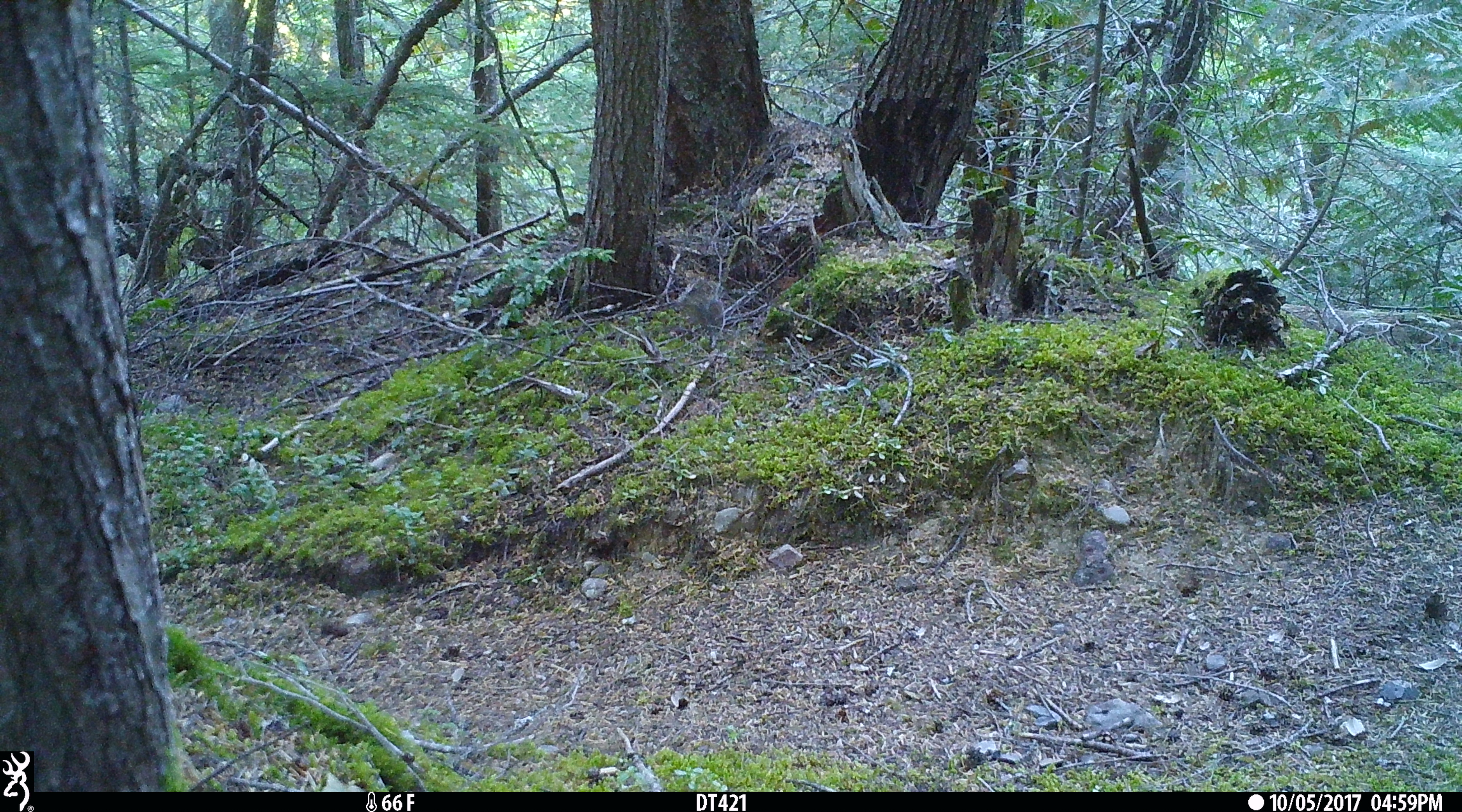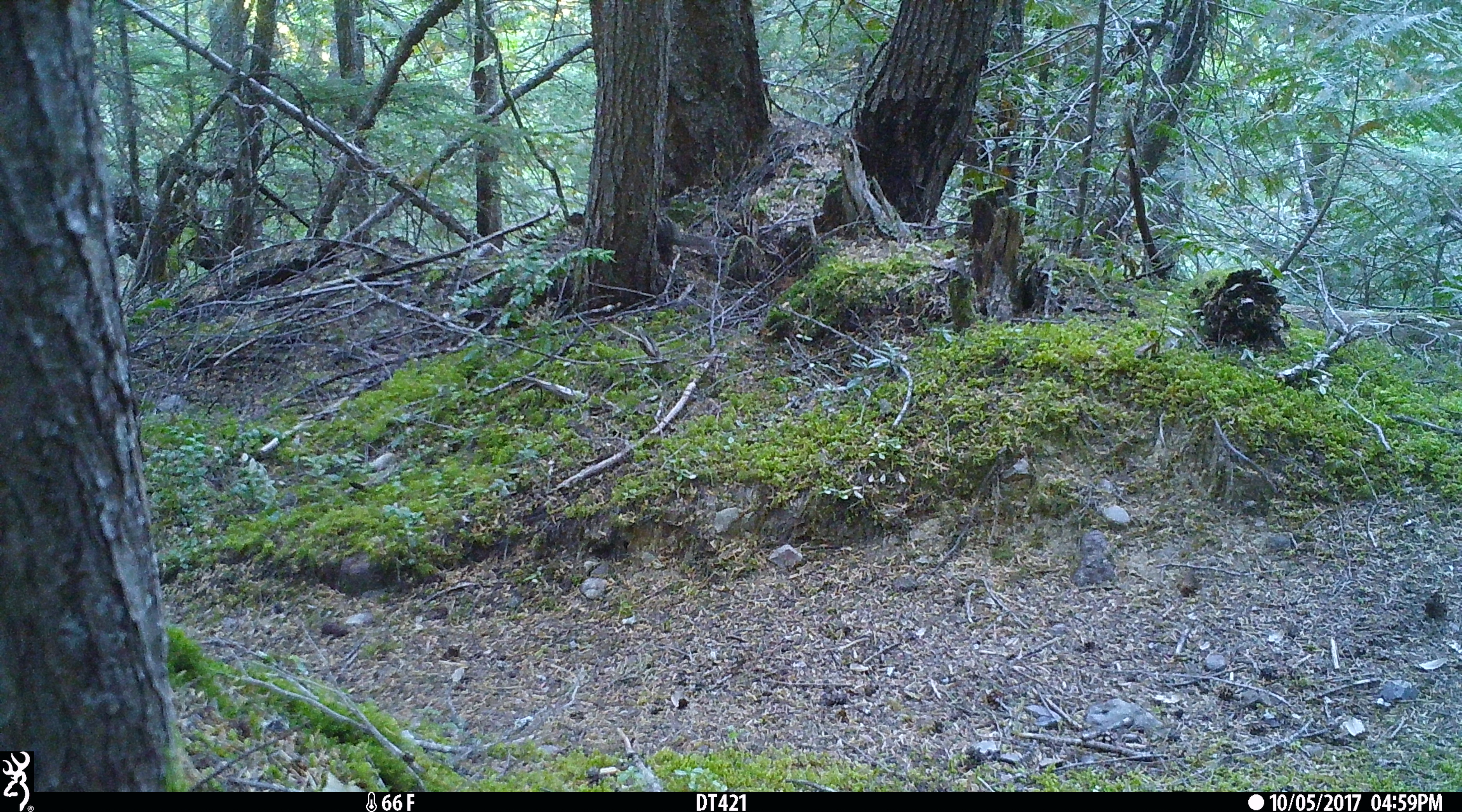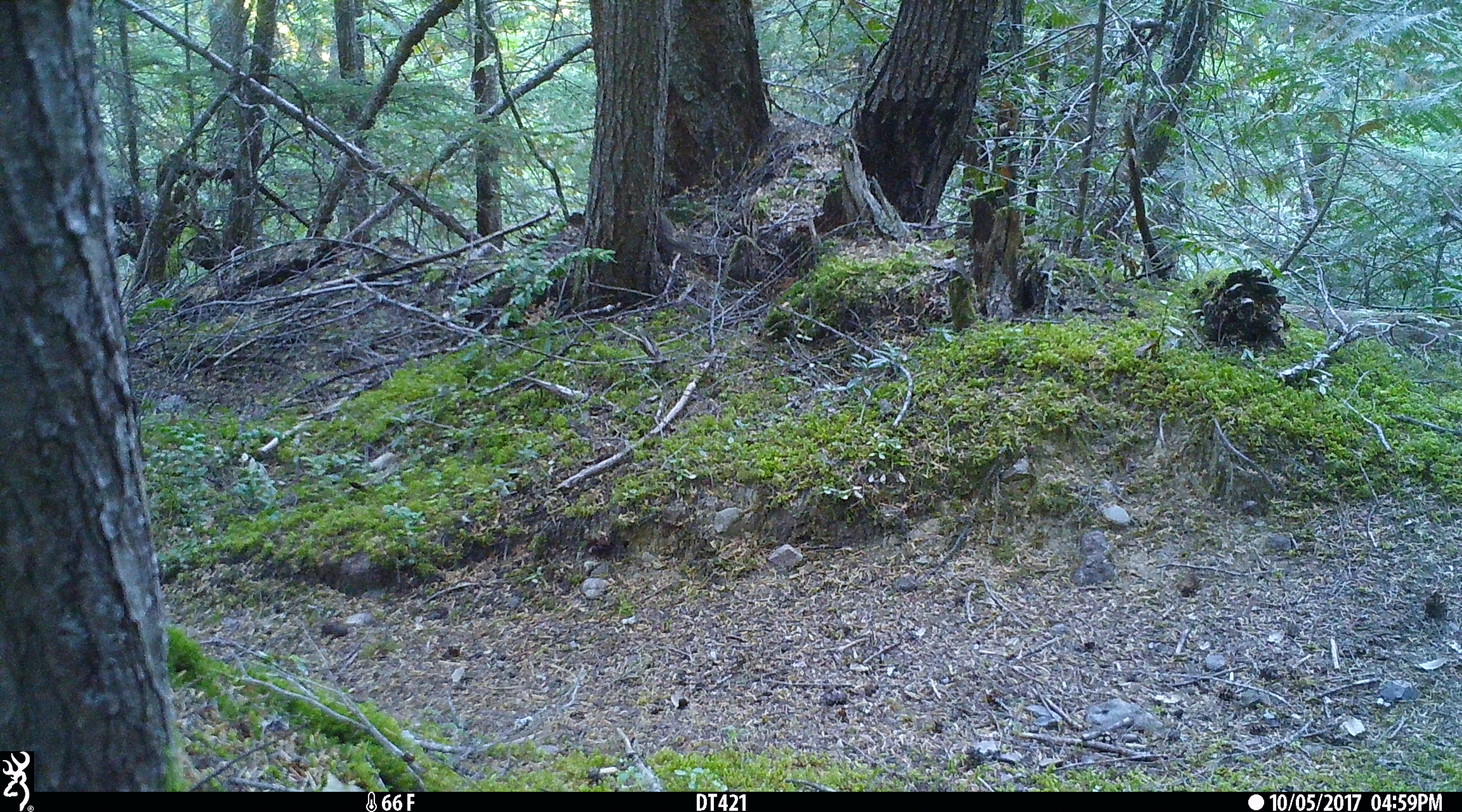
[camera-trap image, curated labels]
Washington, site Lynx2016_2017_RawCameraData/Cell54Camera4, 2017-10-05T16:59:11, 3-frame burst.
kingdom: Animalia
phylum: Chordata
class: Mammalia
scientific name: Mammalia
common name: small mammal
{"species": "small mammal (Mammalia)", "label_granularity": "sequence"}